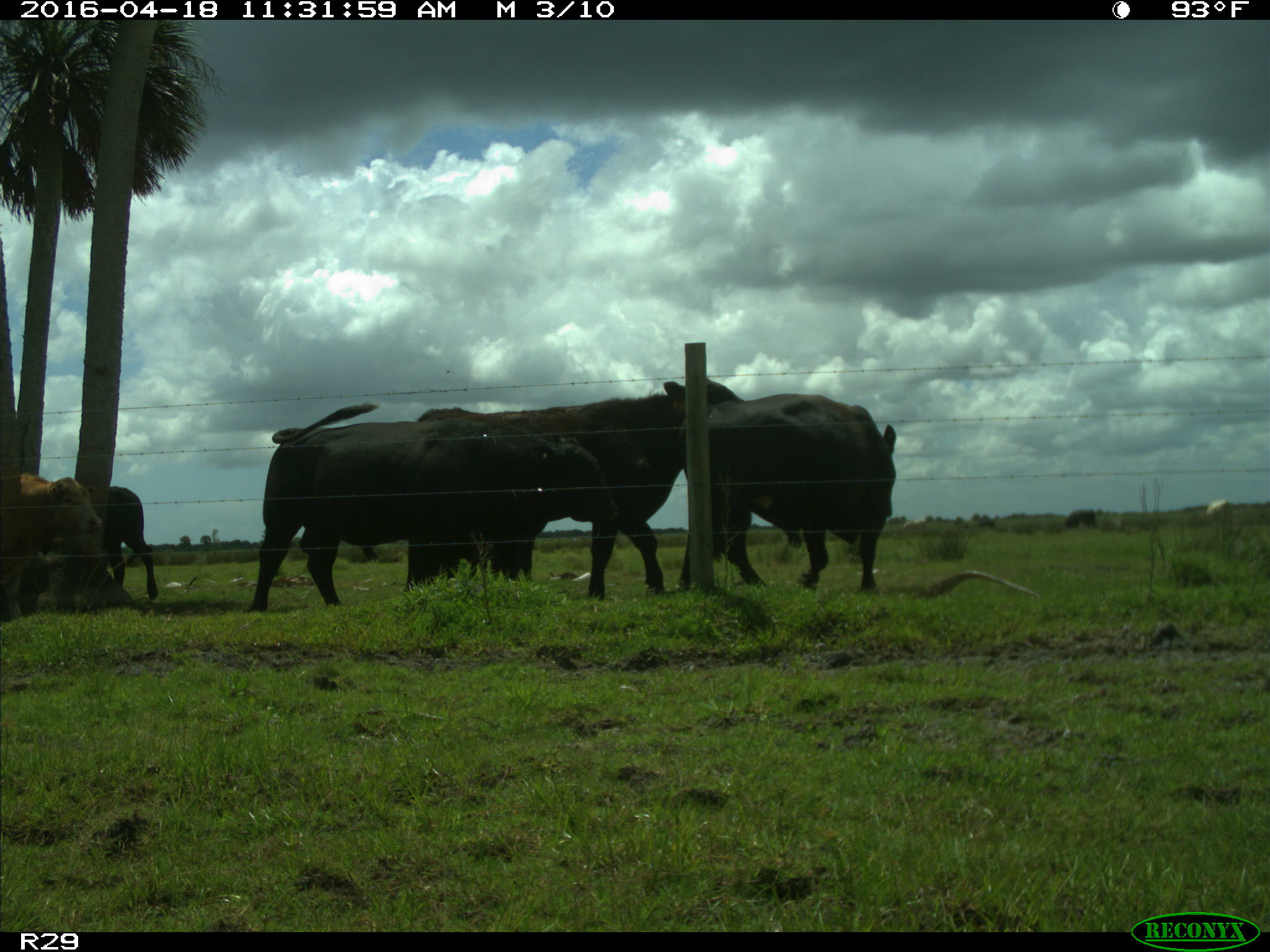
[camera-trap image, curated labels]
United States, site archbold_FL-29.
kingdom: Animalia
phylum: Chordata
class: Mammalia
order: Artiodactyla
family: Bovidae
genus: Bos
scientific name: Bos taurus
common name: domestic cow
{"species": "Bos taurus (domestic cow)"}